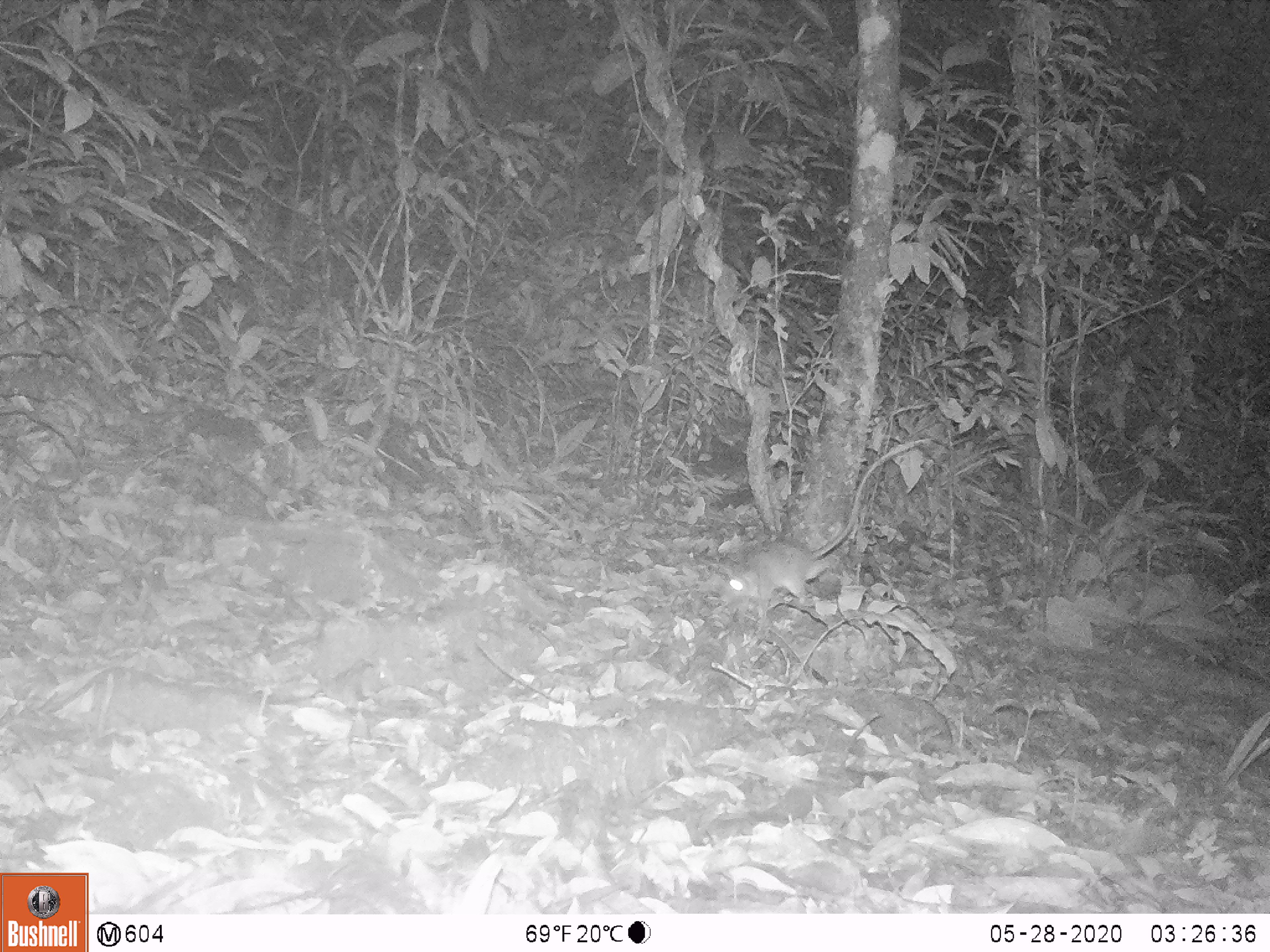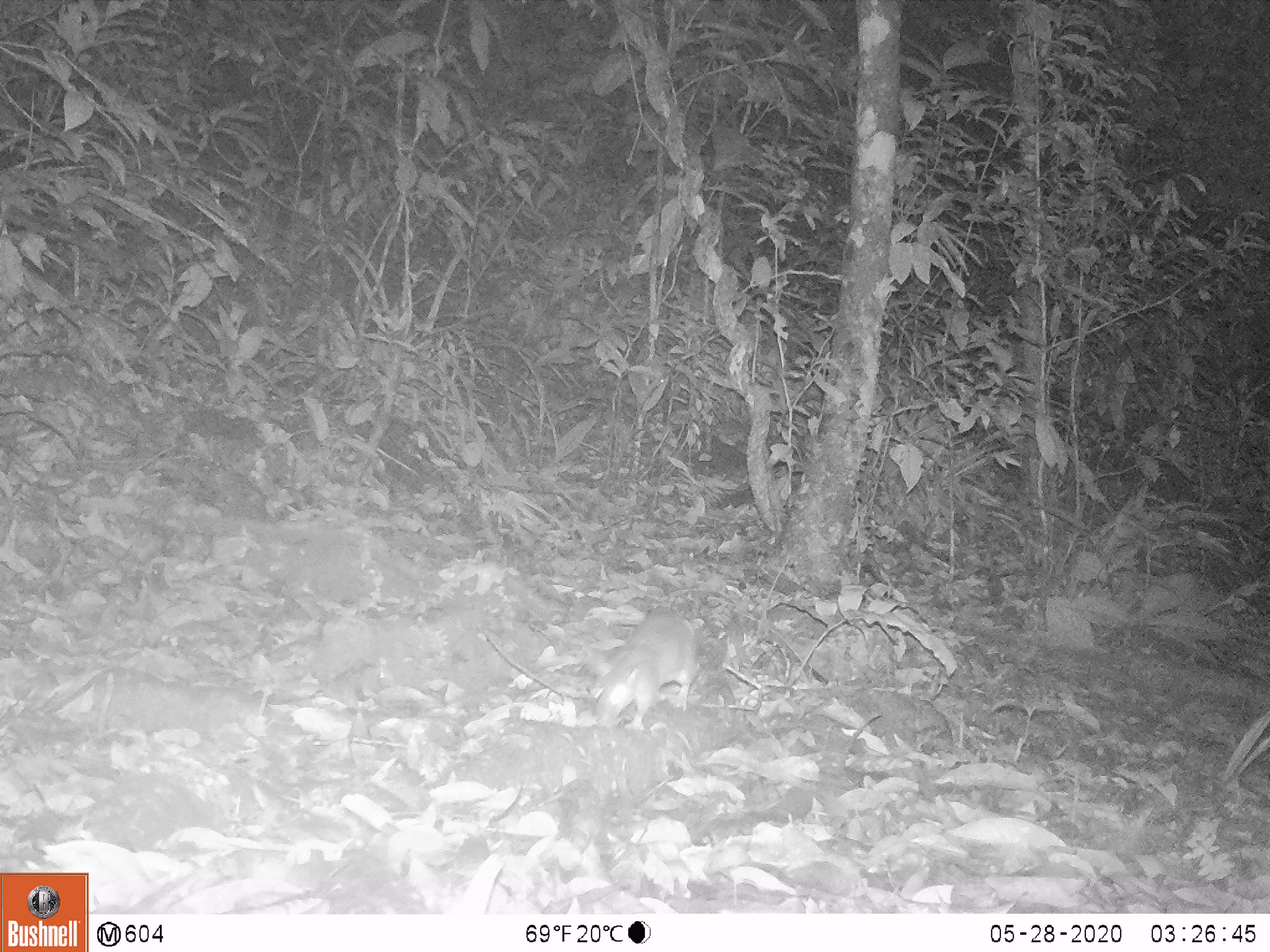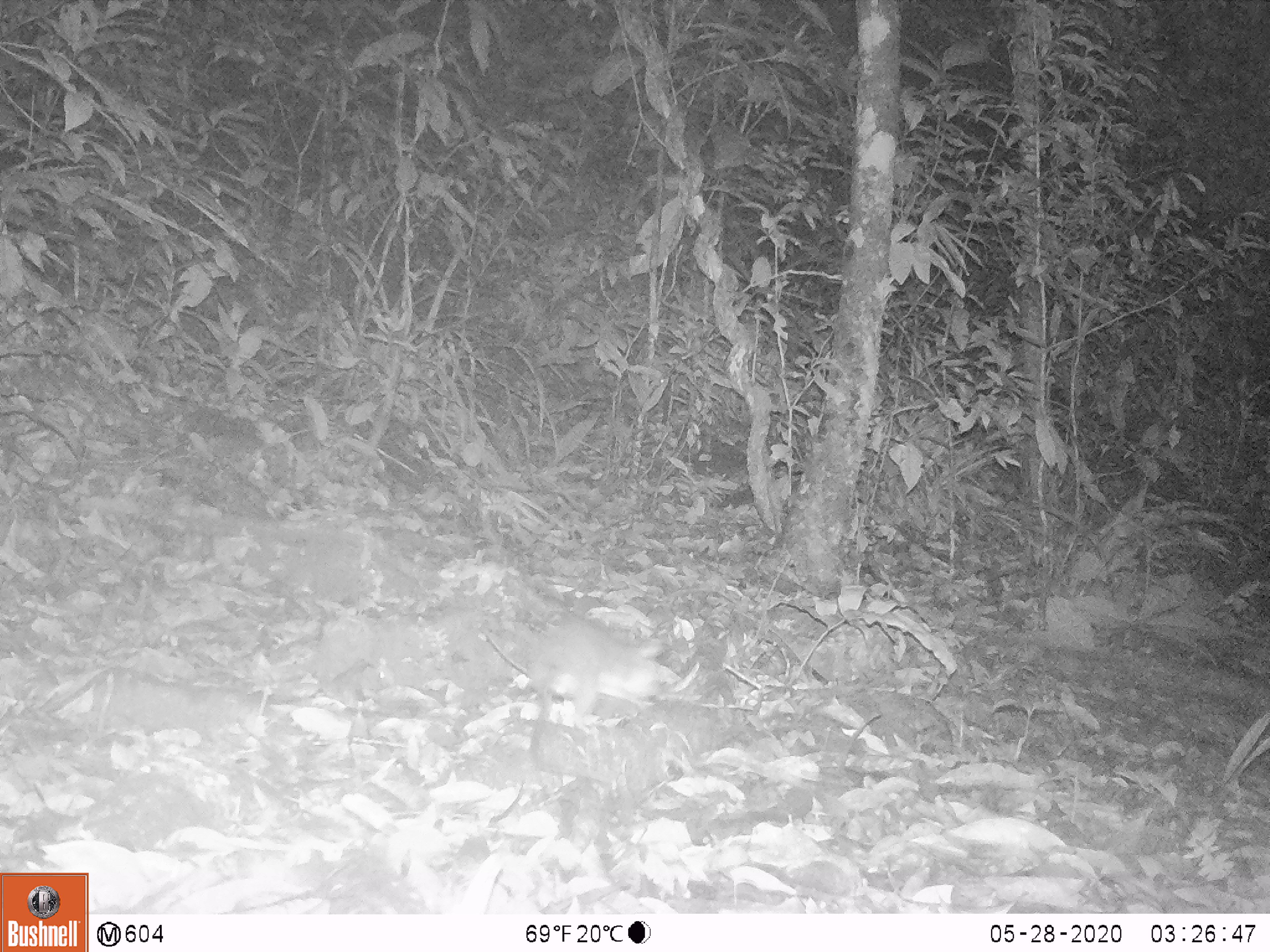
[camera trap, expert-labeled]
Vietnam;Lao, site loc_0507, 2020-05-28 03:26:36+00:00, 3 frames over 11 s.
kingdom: Animalia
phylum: Chordata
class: Mammalia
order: Rodentia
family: Muridae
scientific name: Muridae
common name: old-world mice and rats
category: unidentified murid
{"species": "unidentified murid (old-world mice and rats) (Muridae)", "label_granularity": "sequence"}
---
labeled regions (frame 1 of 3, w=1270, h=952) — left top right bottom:
unidentified murid: 717 438 915 621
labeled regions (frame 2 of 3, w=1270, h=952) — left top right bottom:
unidentified murid: 596 610 696 731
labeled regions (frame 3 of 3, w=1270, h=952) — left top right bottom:
unidentified murid: 527 618 680 757